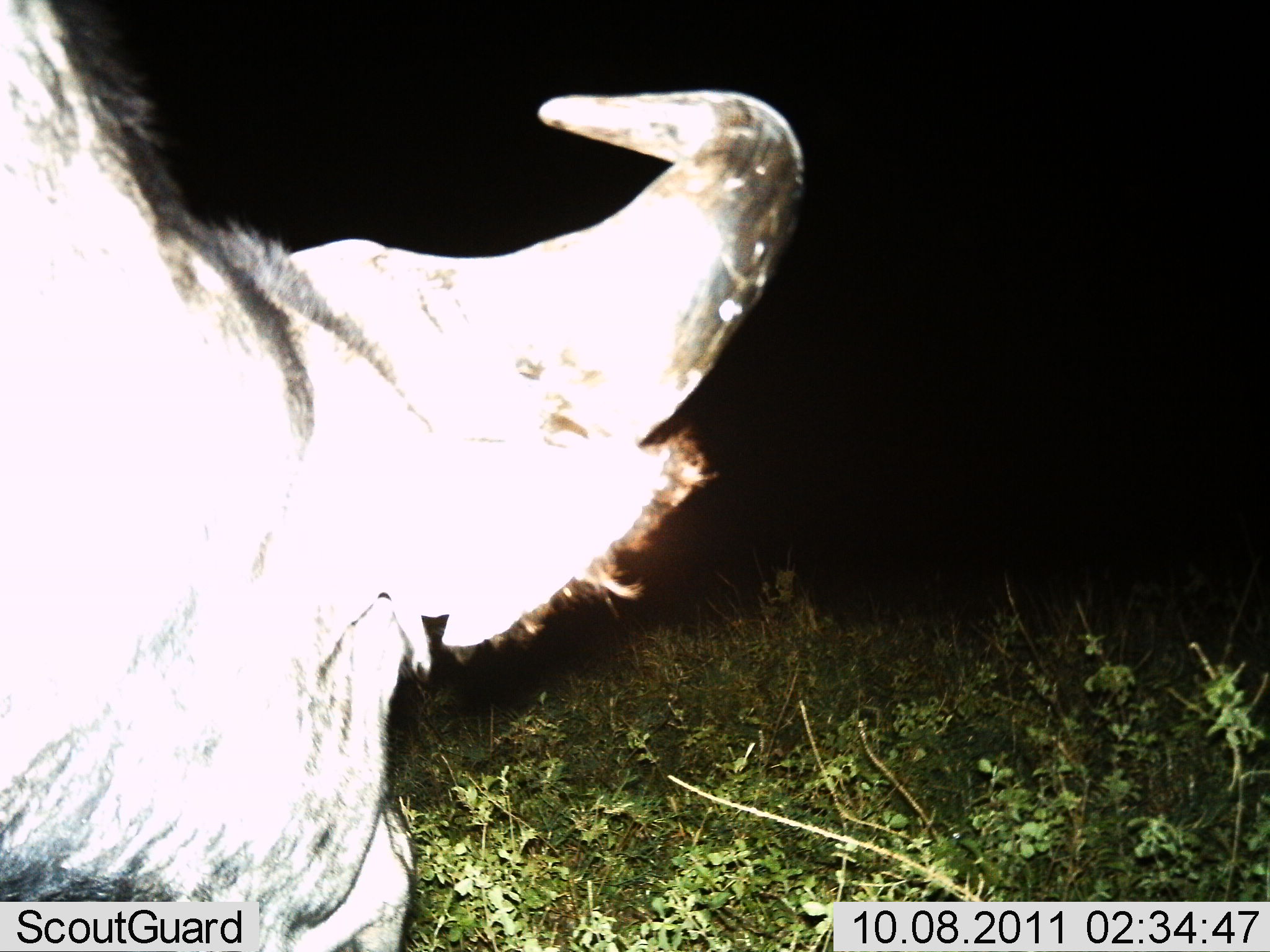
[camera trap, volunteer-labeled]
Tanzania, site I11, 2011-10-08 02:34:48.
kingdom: Animalia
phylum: Chordata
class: Mammalia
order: Artiodactyla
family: Bovidae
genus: Connochaetes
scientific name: Connochaetes taurinus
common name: blue wildebeest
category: wildebeest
Wildebeest (blue wildebeest) (Connochaetes taurinus), count 1. Behavior (volunteer vote fractions): standing 45%, resting 0%, moving 9%, interacting 0%. Young present (vote fraction): 9%. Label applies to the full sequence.